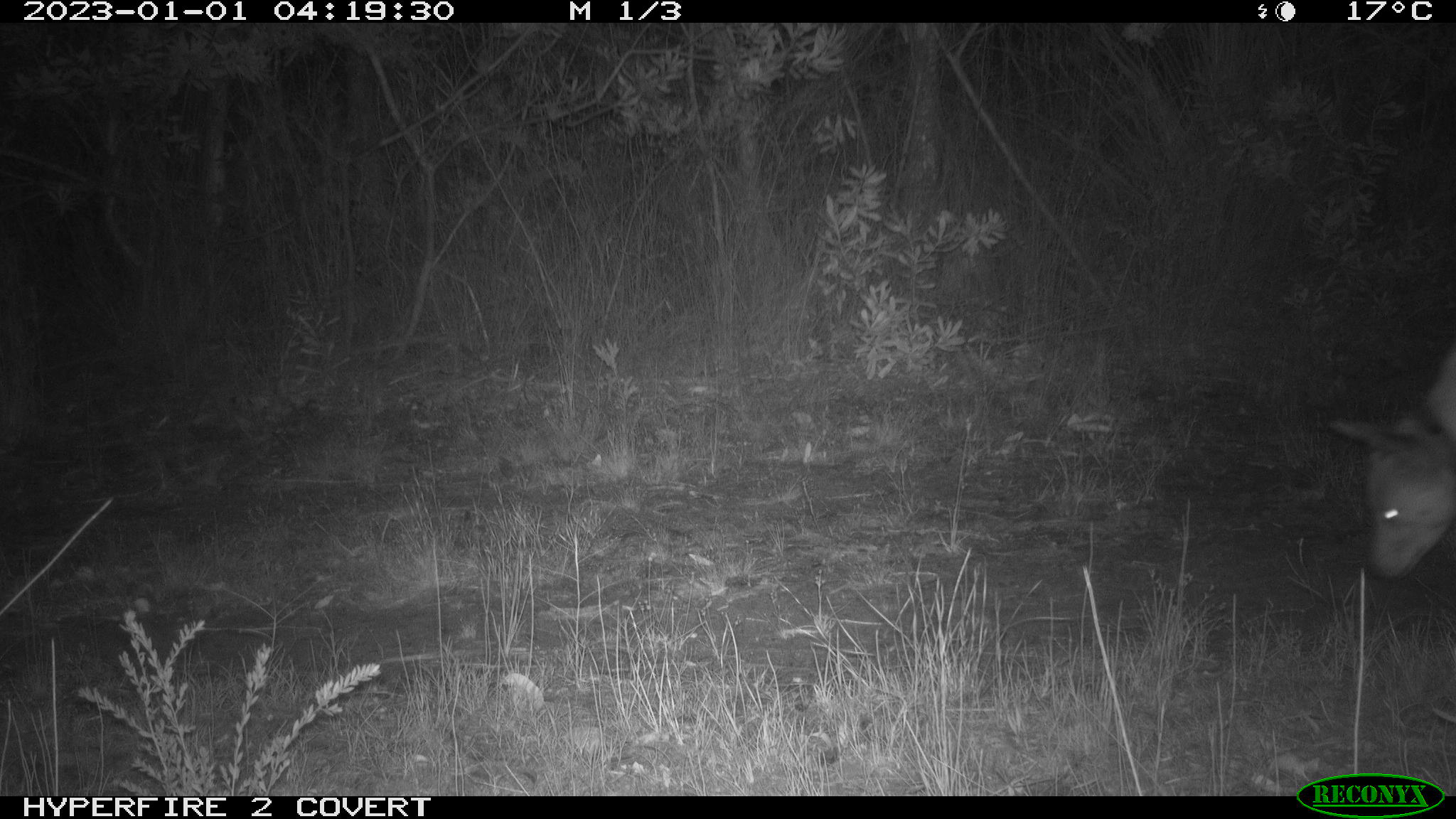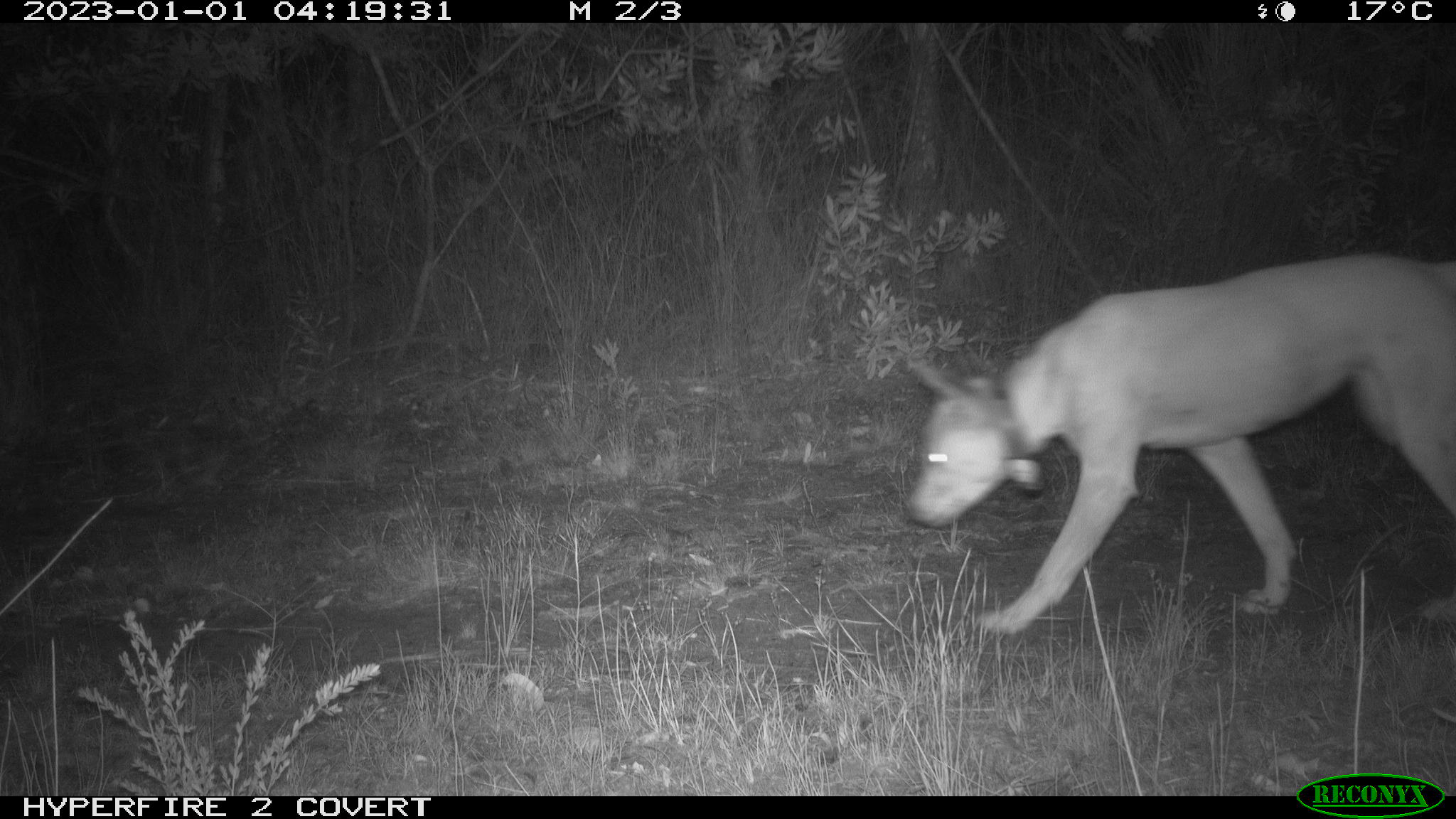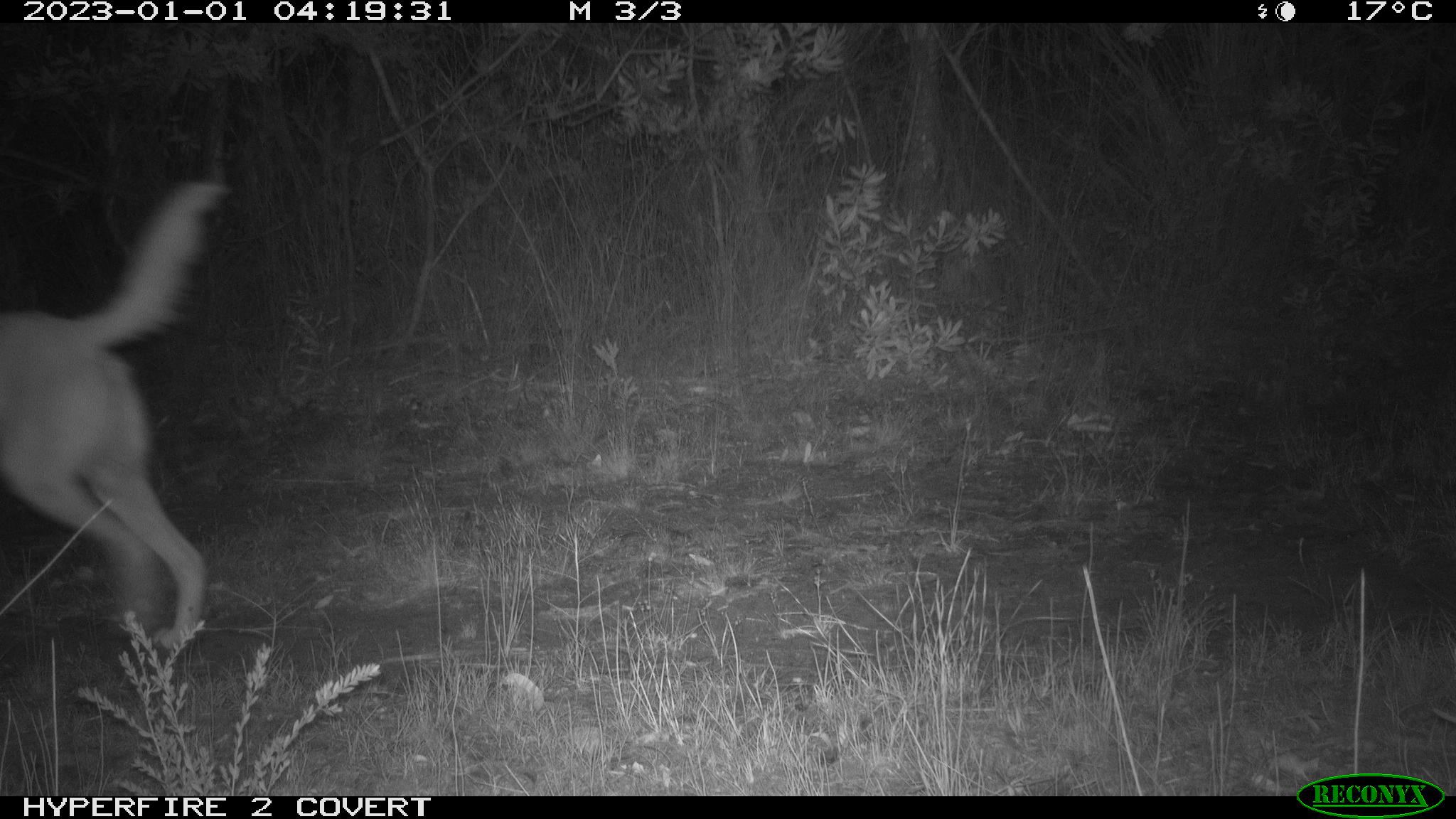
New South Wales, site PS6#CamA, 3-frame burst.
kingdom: Animalia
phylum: Chordata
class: Mammalia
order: Carnivora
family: Canidae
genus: Canis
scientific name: Canis familiaris dingo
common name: dingo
Dingo (Canis familiaris dingo).